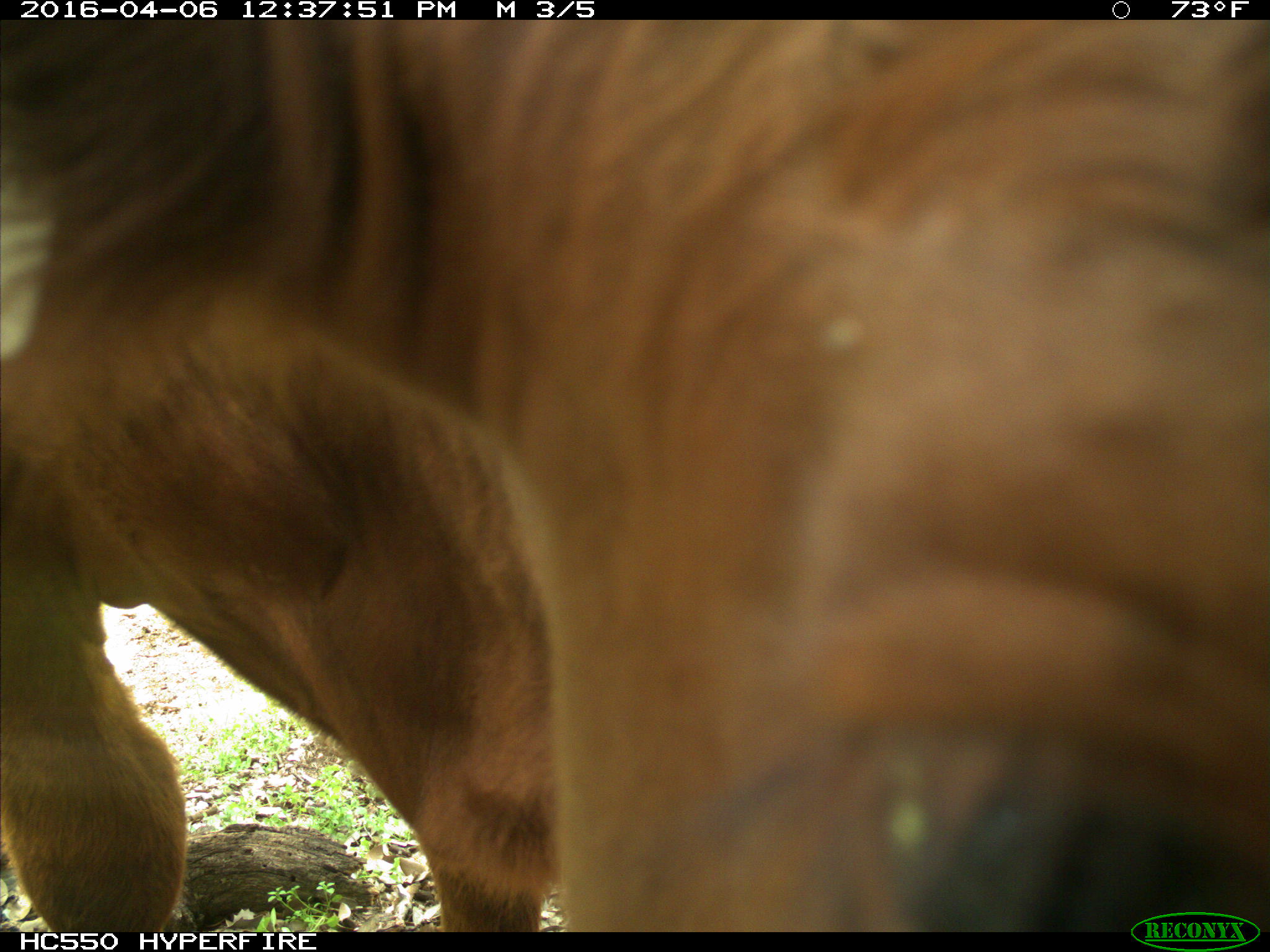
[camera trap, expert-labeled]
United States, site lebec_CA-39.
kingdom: Animalia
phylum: Chordata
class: Mammalia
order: Artiodactyla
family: Bovidae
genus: Bos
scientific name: Bos taurus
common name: domestic cow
Bos taurus (domestic cow).